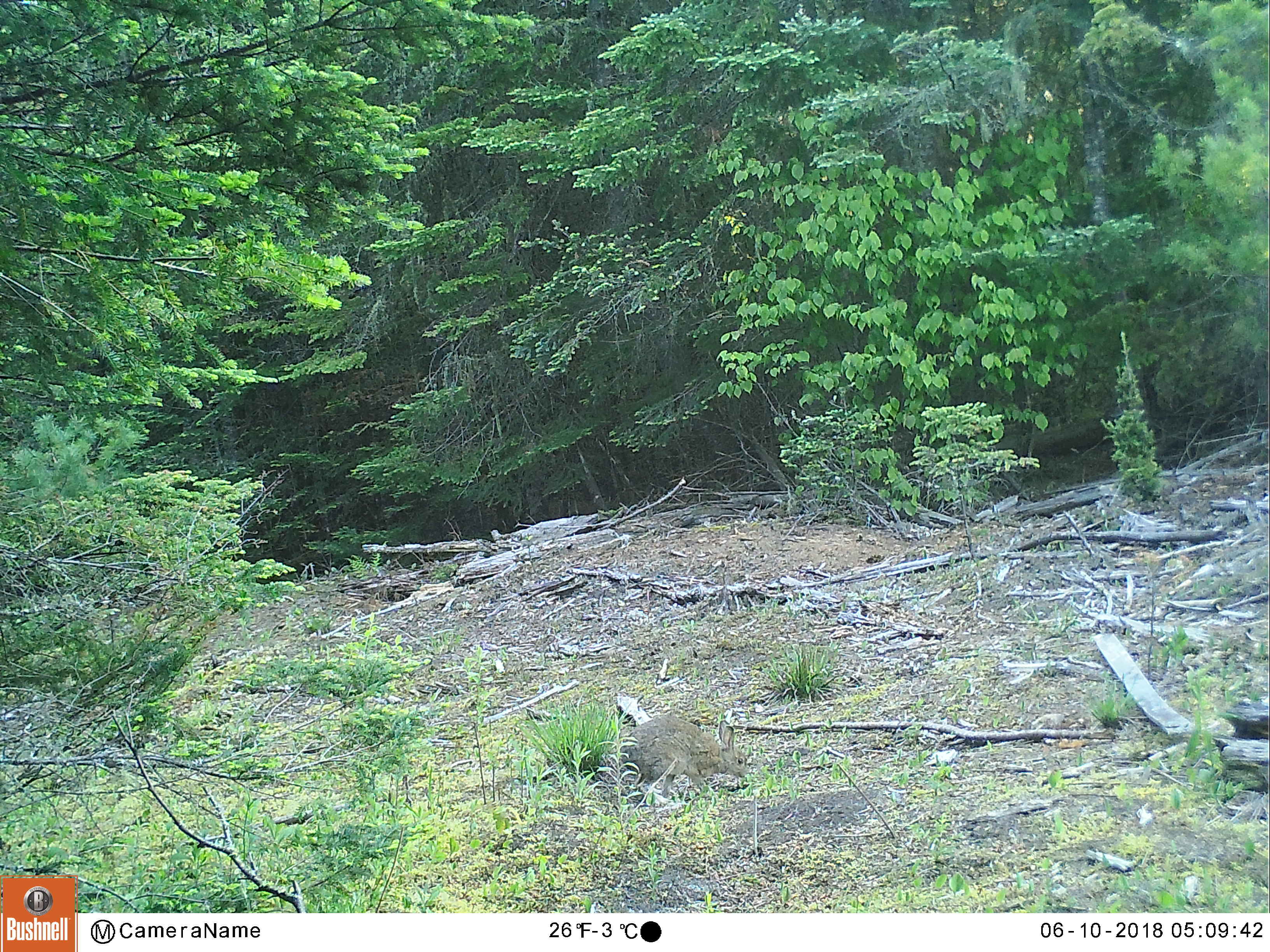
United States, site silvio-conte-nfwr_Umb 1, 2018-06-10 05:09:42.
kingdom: Animalia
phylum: Chordata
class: Mammalia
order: Lagomorpha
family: Leporidae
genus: Lepus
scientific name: Lepus americanus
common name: snowshoe hare